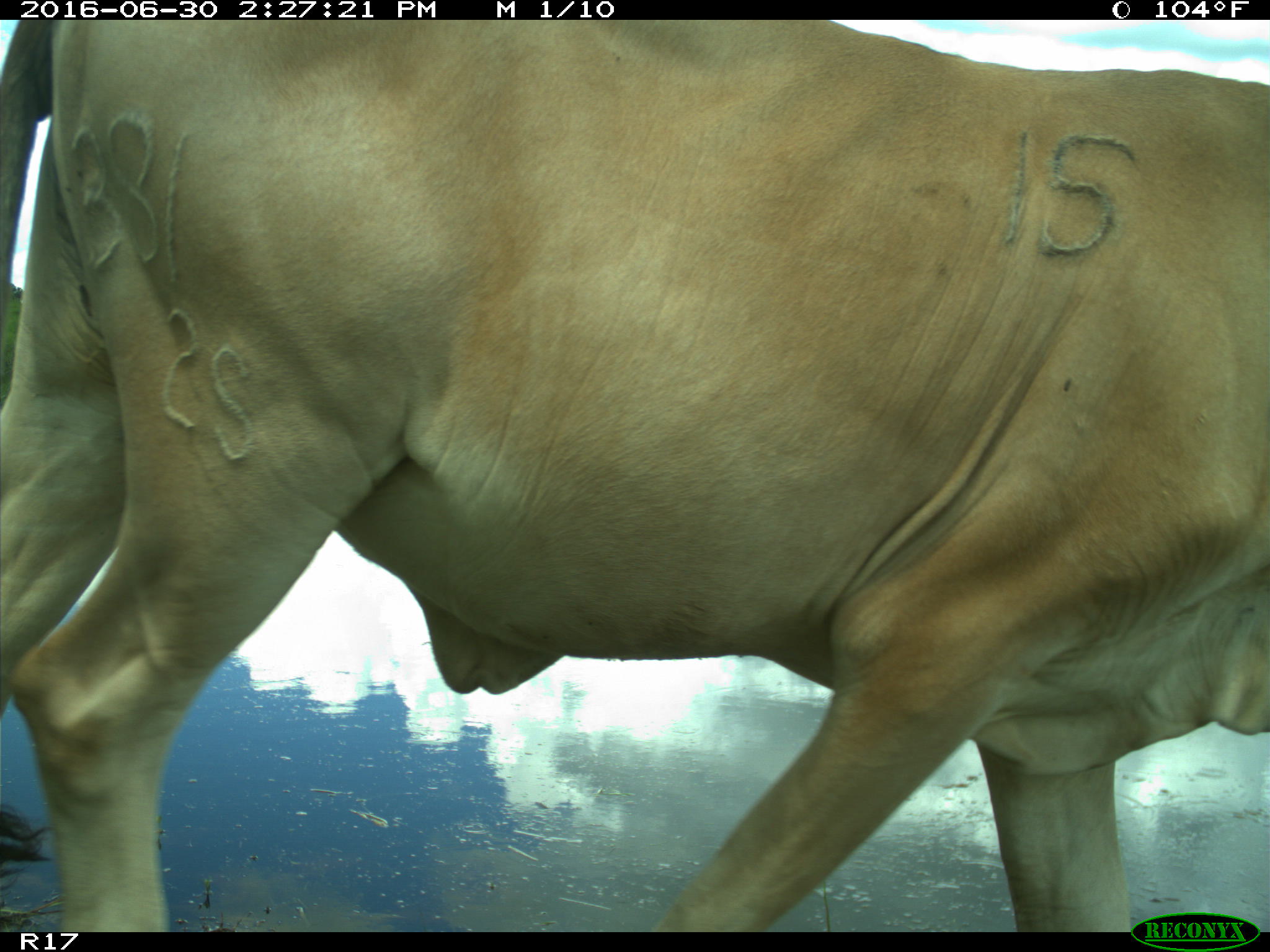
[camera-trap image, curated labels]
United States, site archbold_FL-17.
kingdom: Animalia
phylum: Chordata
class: Mammalia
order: Artiodactyla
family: Bovidae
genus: Bos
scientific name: Bos taurus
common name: domestic cow